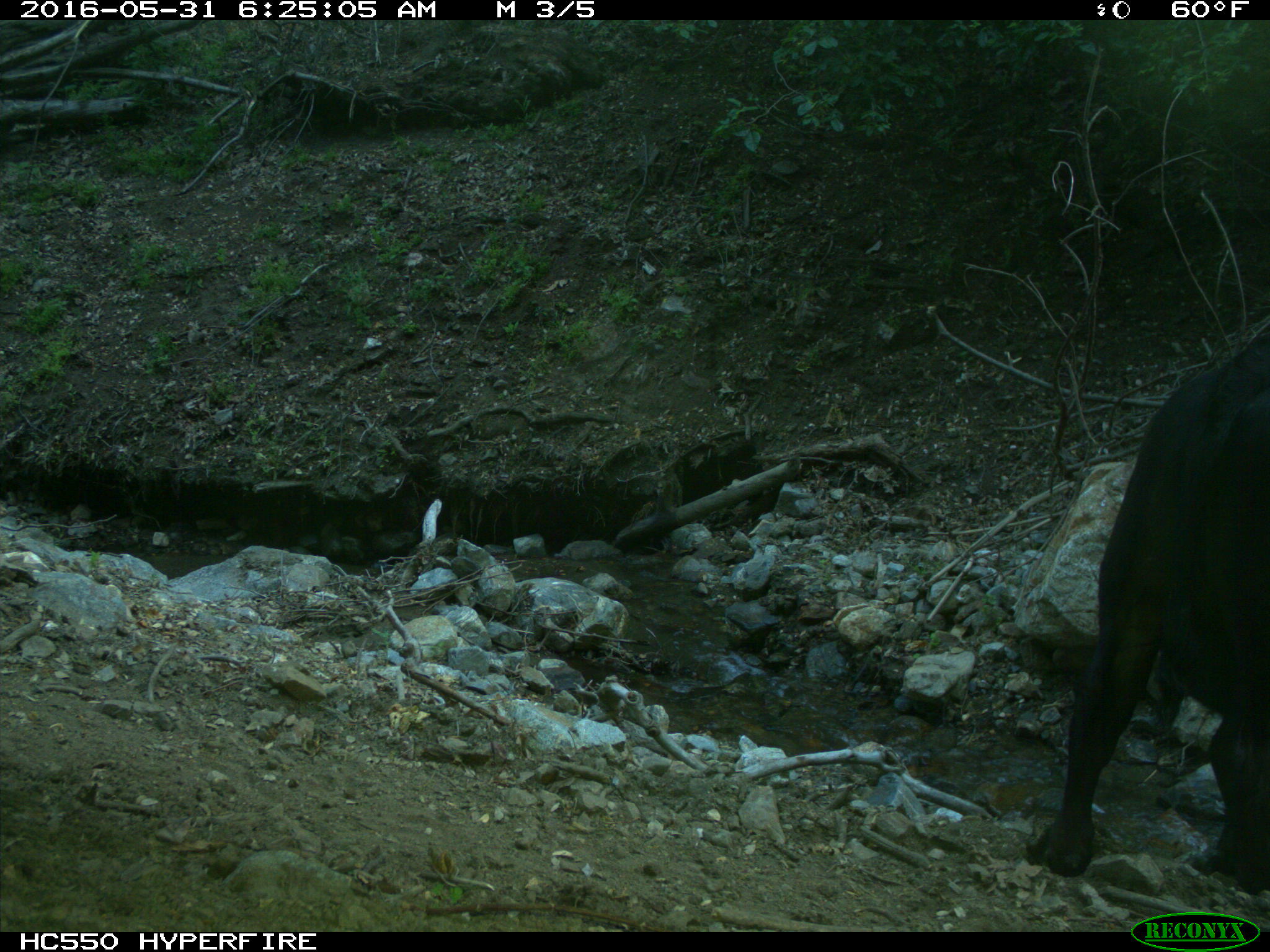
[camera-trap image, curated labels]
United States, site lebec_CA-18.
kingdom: Animalia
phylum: Chordata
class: Mammalia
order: Artiodactyla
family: Bovidae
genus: Bos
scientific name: Bos taurus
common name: domestic cow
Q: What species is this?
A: Bos taurus (domestic cow).